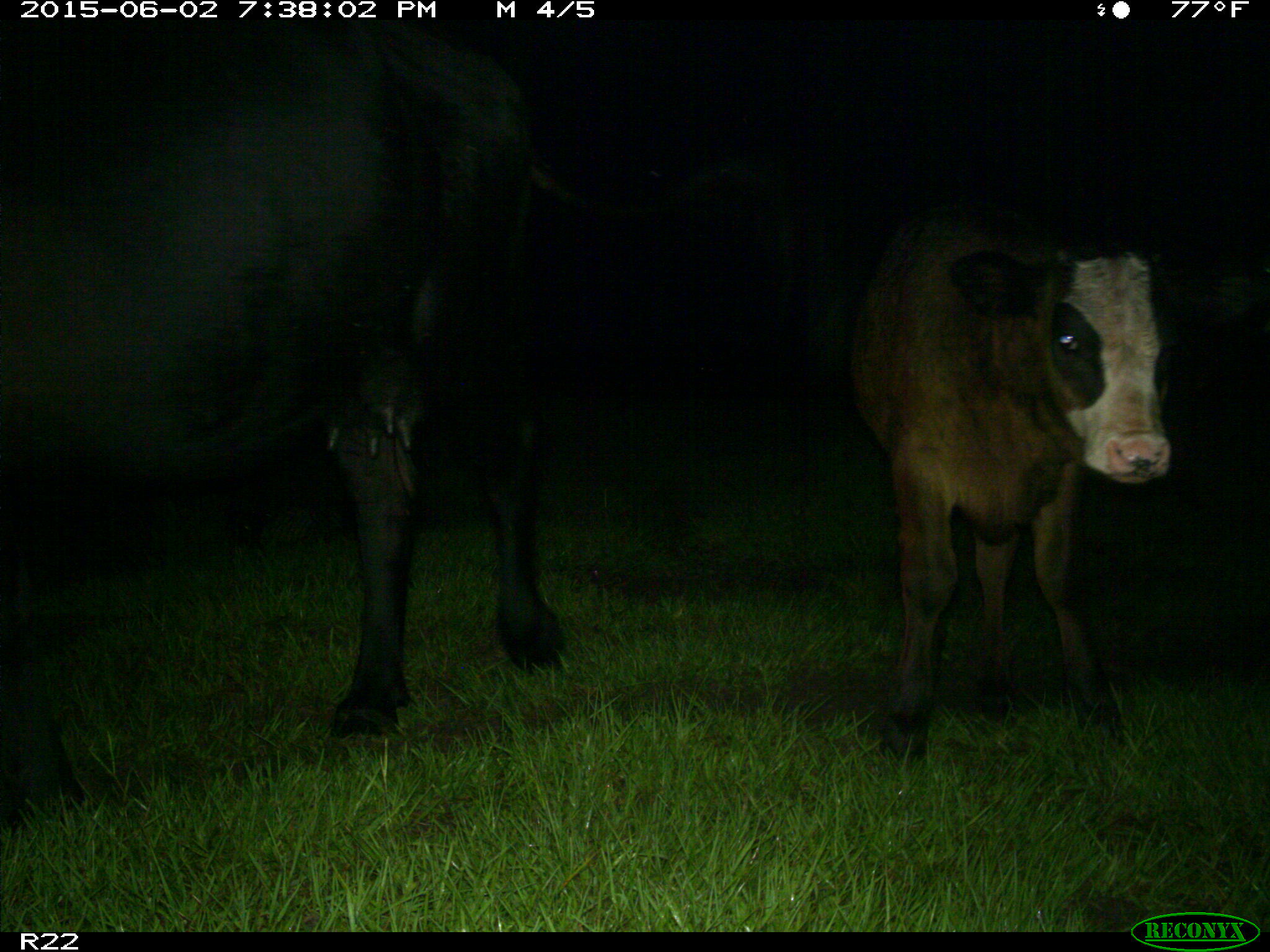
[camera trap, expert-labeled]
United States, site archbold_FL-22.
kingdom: Animalia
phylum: Chordata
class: Mammalia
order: Artiodactyla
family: Bovidae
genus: Bos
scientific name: Bos taurus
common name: domestic cow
Bos taurus (domestic cow).